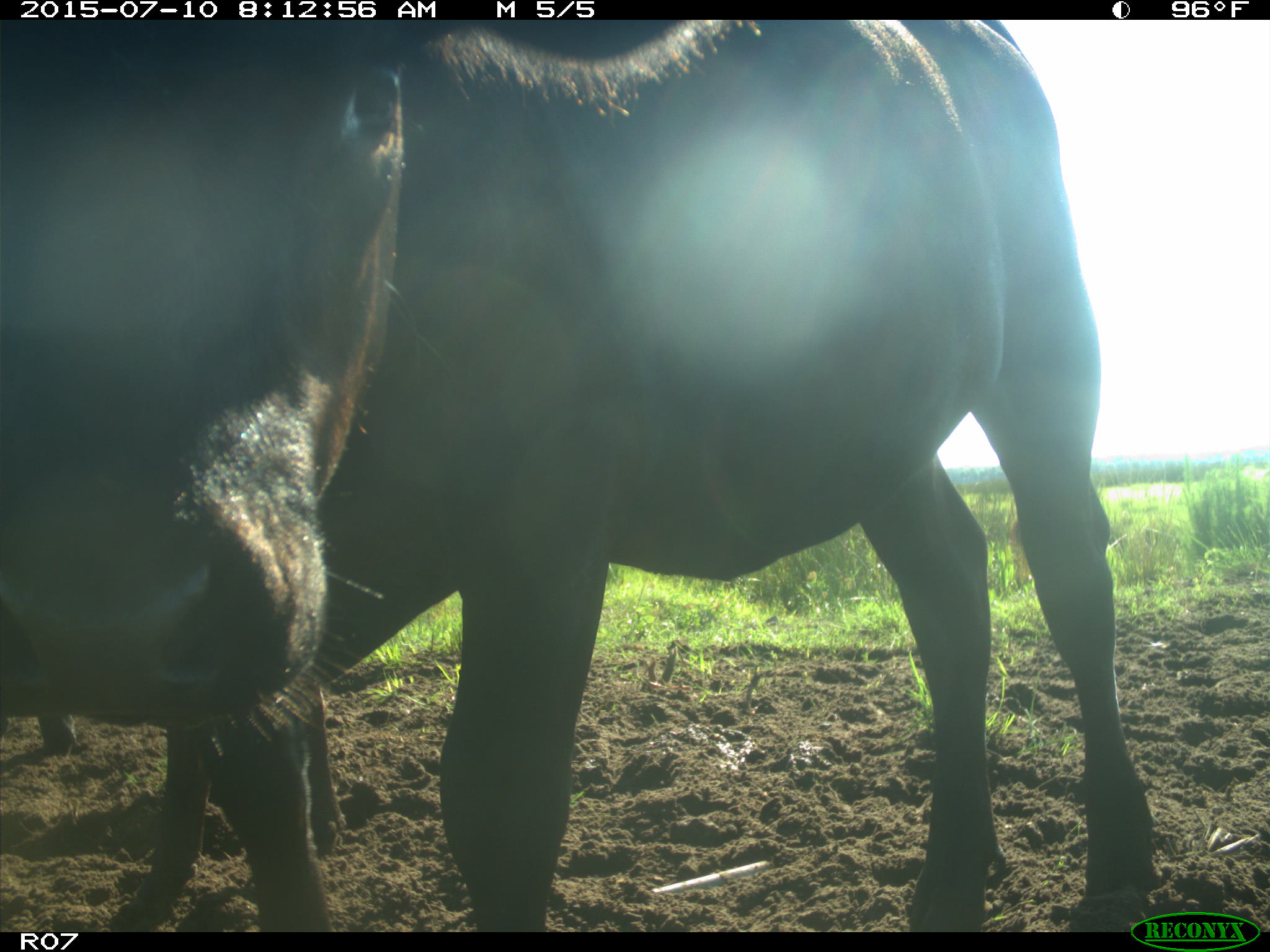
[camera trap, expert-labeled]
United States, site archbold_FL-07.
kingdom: Animalia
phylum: Chordata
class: Mammalia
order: Artiodactyla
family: Bovidae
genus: Bos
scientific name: Bos taurus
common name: domestic cow